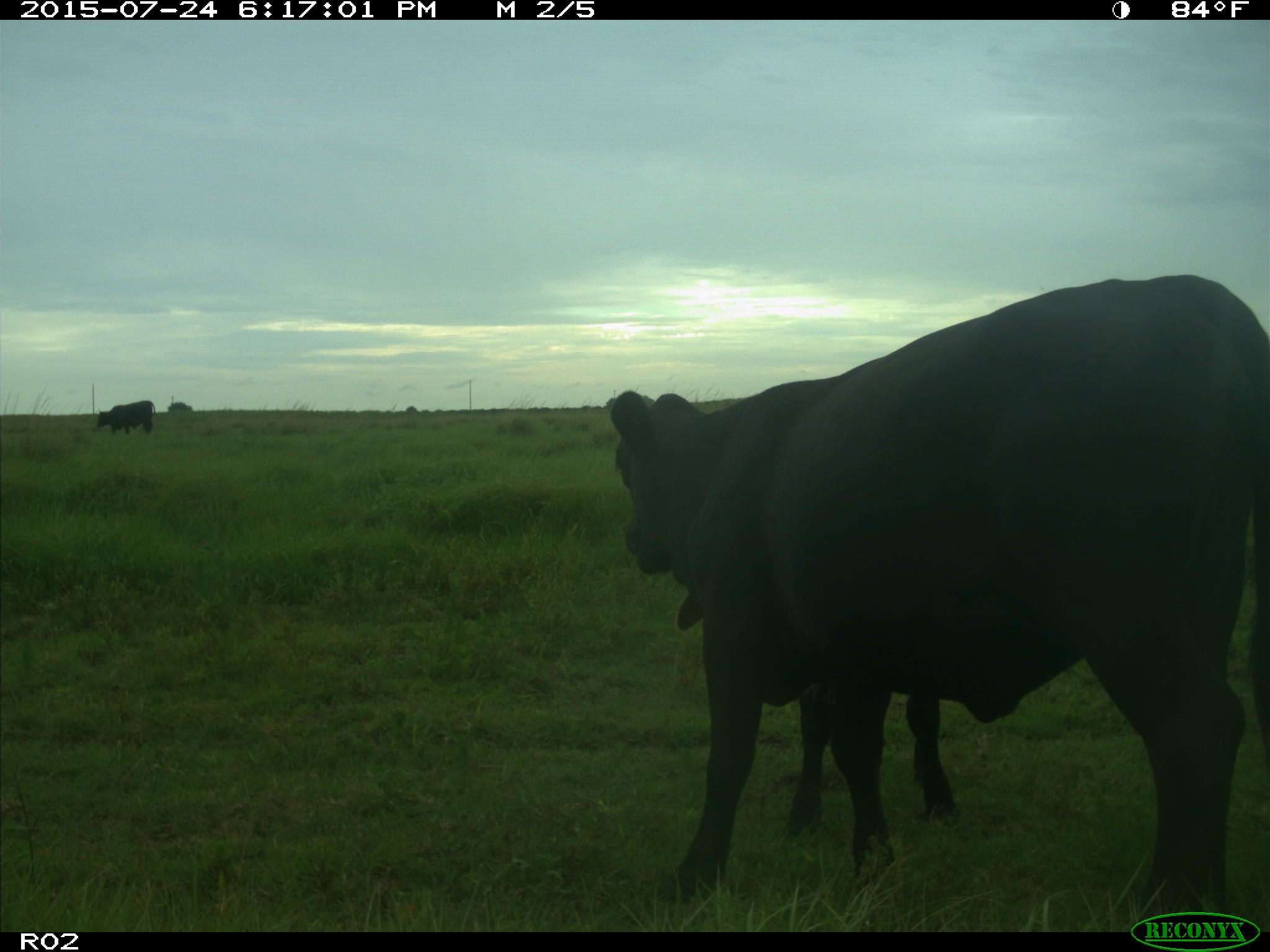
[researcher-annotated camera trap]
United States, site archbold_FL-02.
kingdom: Animalia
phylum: Chordata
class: Mammalia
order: Artiodactyla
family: Bovidae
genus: Bos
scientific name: Bos taurus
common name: domestic cow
Bos taurus (domestic cow).